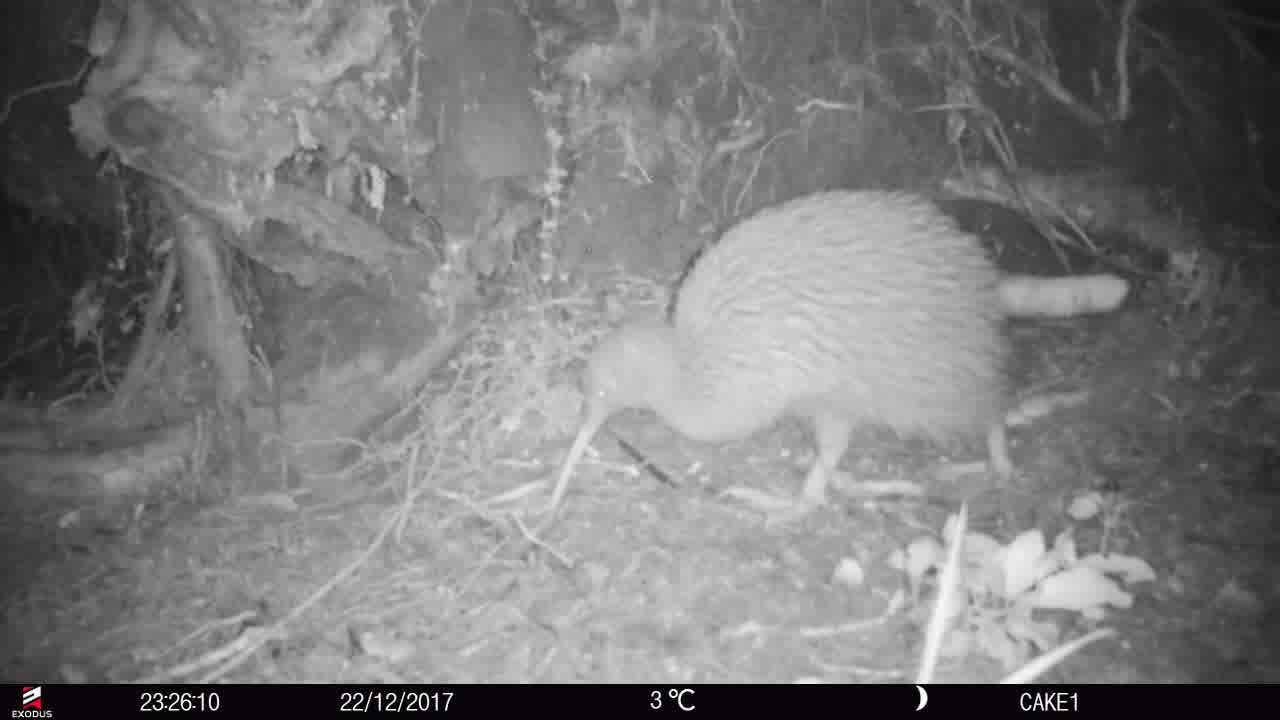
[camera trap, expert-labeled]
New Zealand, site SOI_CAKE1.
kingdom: Animalia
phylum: Chordata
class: Aves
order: Apterygiformes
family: Apterygidae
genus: Apteryx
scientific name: Apteryx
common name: kiwi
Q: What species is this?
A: Kiwi (Apteryx).